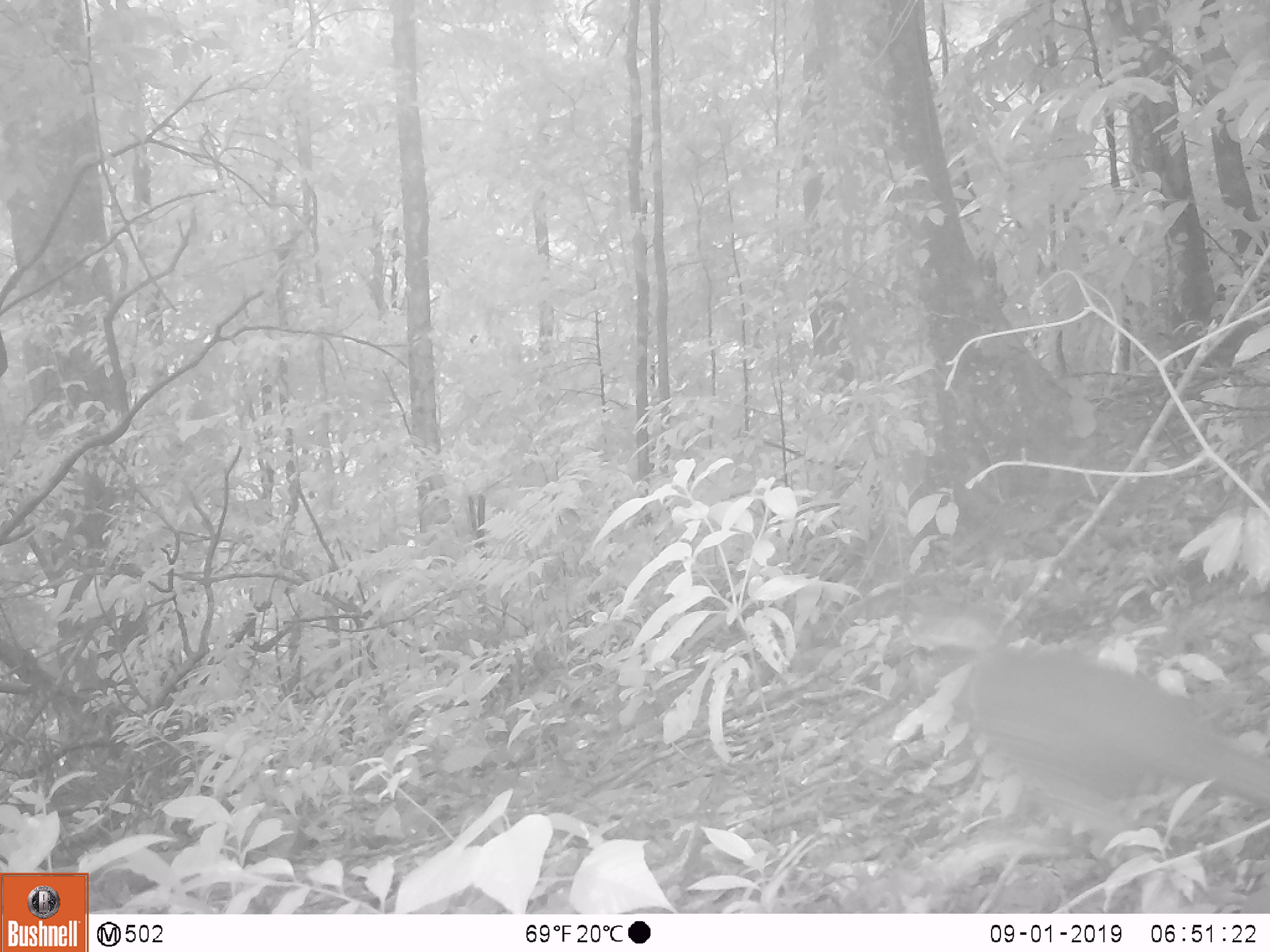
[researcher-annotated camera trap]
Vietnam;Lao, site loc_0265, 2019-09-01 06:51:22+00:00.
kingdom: Animalia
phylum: Chordata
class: Aves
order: Galliformes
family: Phasianidae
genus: Lophura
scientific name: Lophura nycthemera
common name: silver pheasant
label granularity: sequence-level